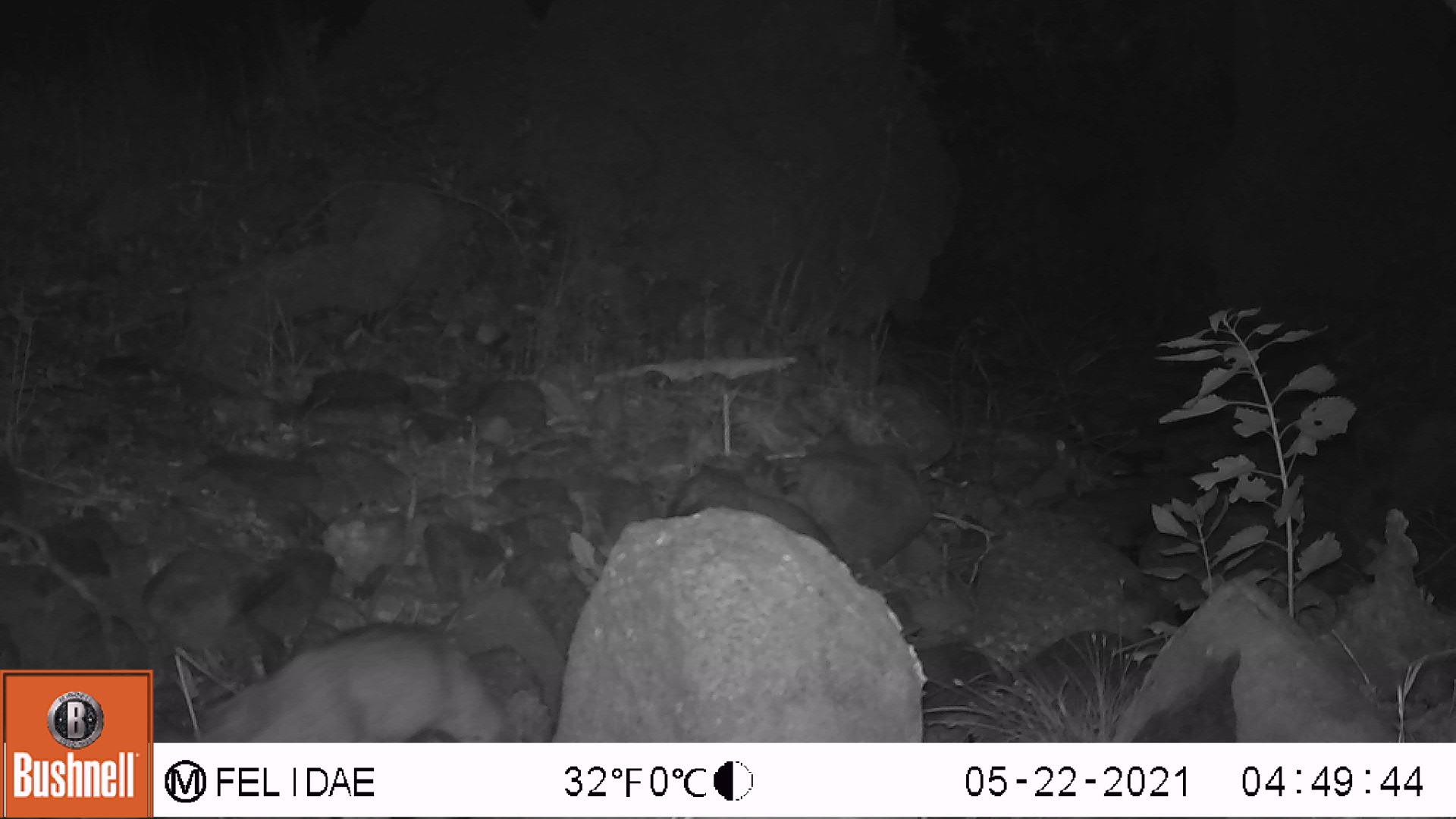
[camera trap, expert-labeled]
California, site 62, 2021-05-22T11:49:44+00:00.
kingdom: Animalia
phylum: Chordata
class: Mammalia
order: Artiodactyla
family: Cervidae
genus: Odocoileus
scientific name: Odocoileus hemionus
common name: mule deer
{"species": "mule deer (Odocoileus hemionus)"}